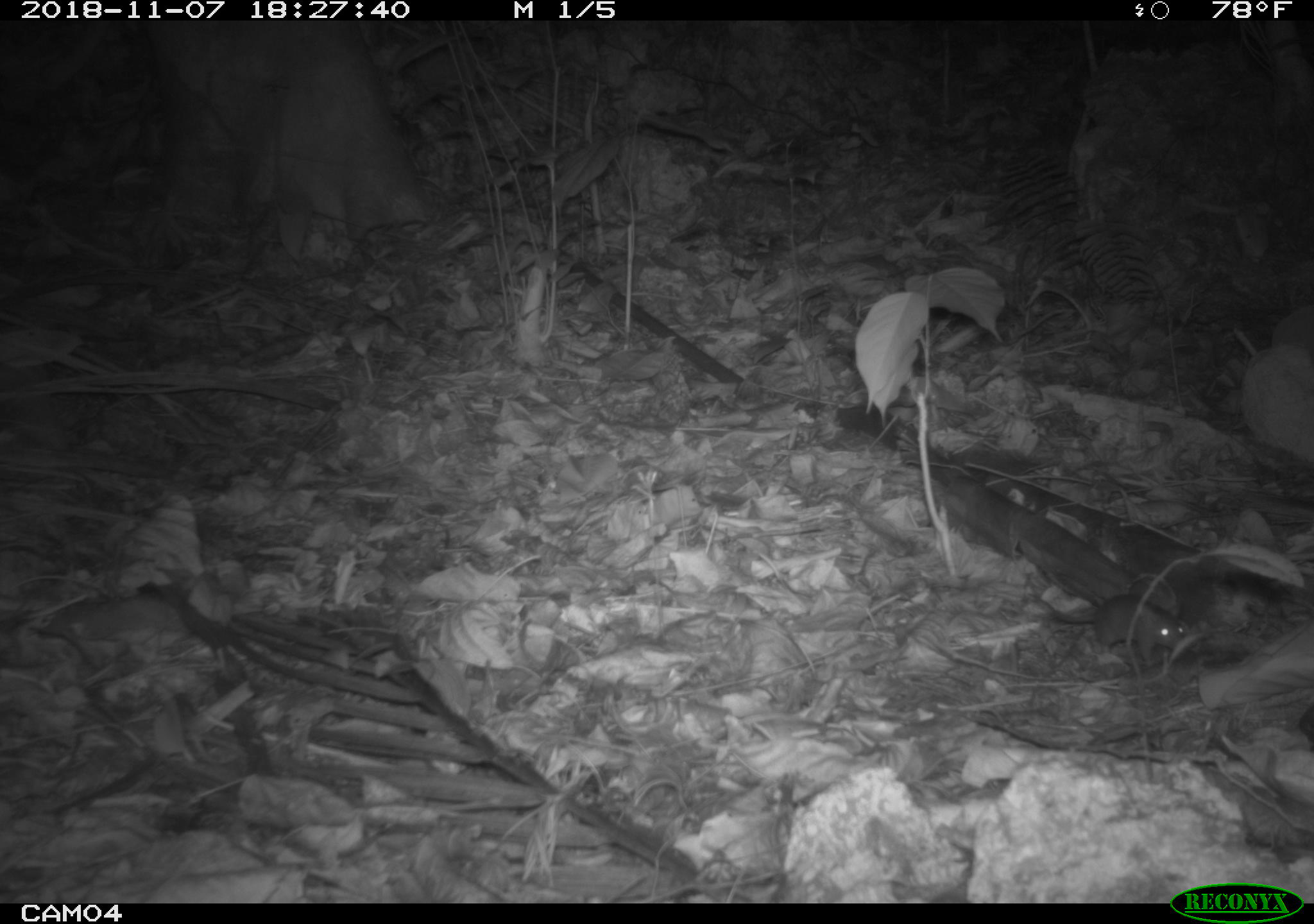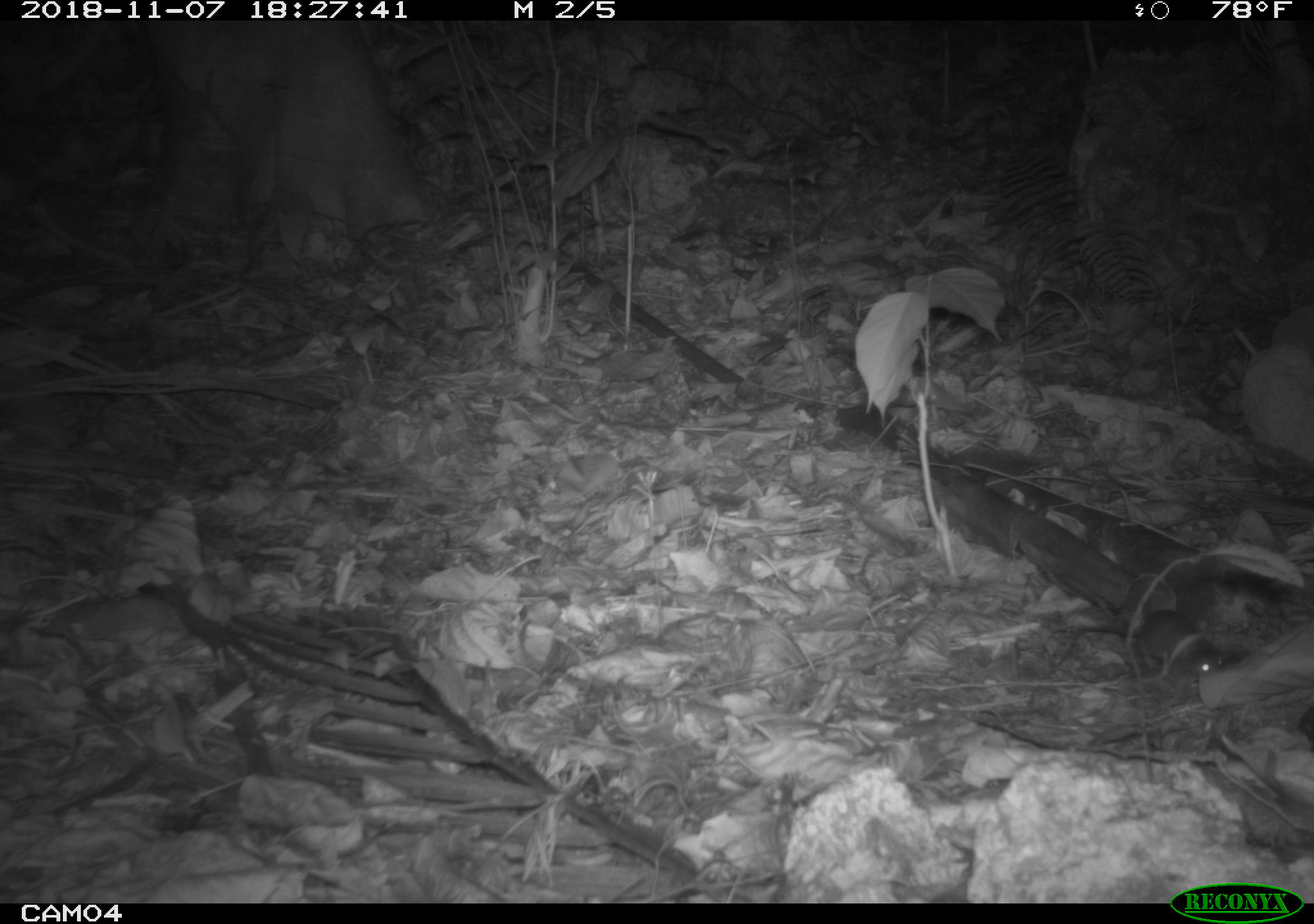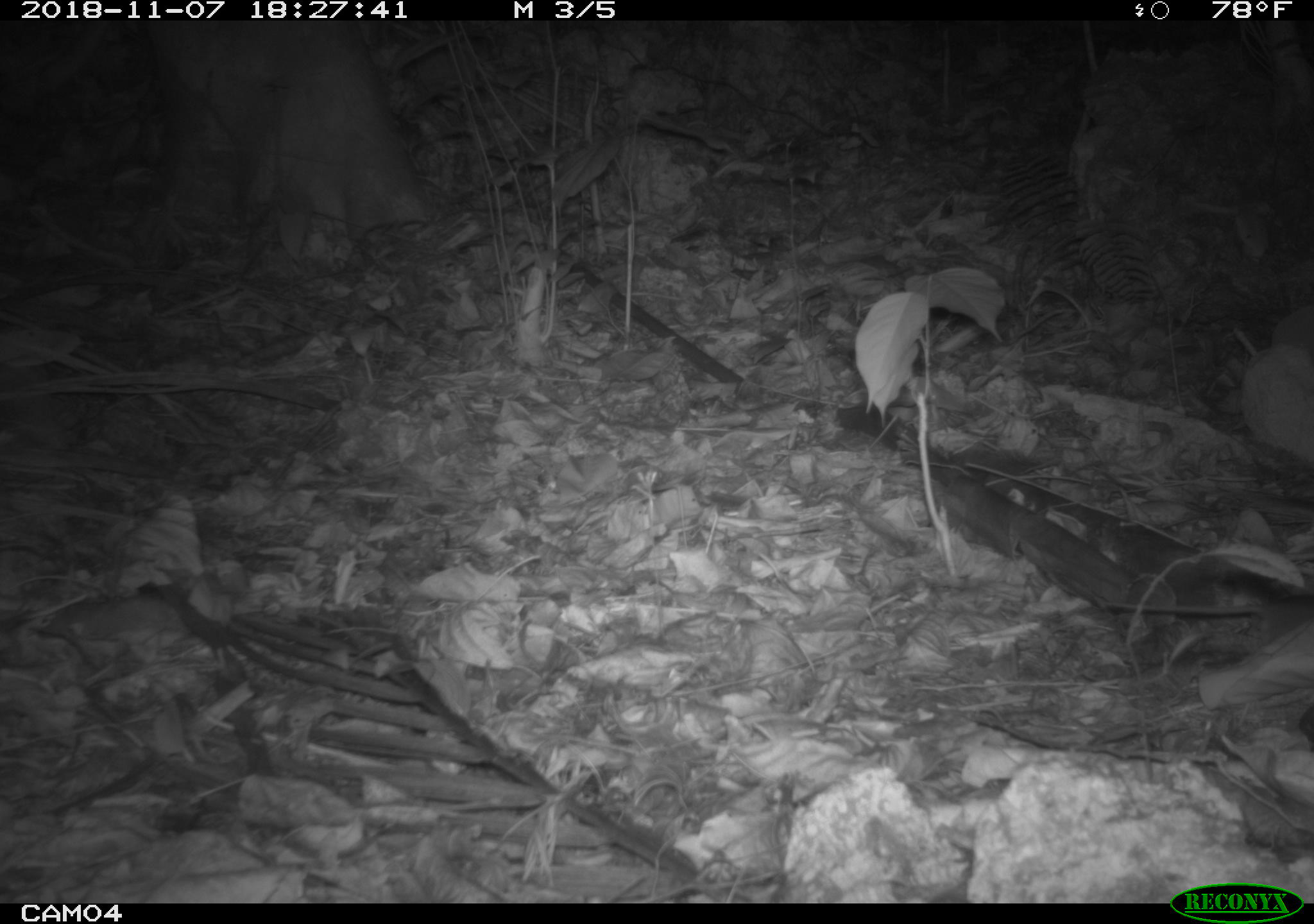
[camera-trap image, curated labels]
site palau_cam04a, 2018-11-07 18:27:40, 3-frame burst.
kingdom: Animalia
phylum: Chordata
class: Mammalia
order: Rodentia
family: Muridae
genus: Rattus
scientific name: Rattus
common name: rat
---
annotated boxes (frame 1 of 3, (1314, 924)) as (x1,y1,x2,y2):
rat: (1023,583,1192,663)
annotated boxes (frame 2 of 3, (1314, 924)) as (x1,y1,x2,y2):
rat: (1034,594,1235,689)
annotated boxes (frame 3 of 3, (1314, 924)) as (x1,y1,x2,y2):
rat: (1103,581,1314,649)